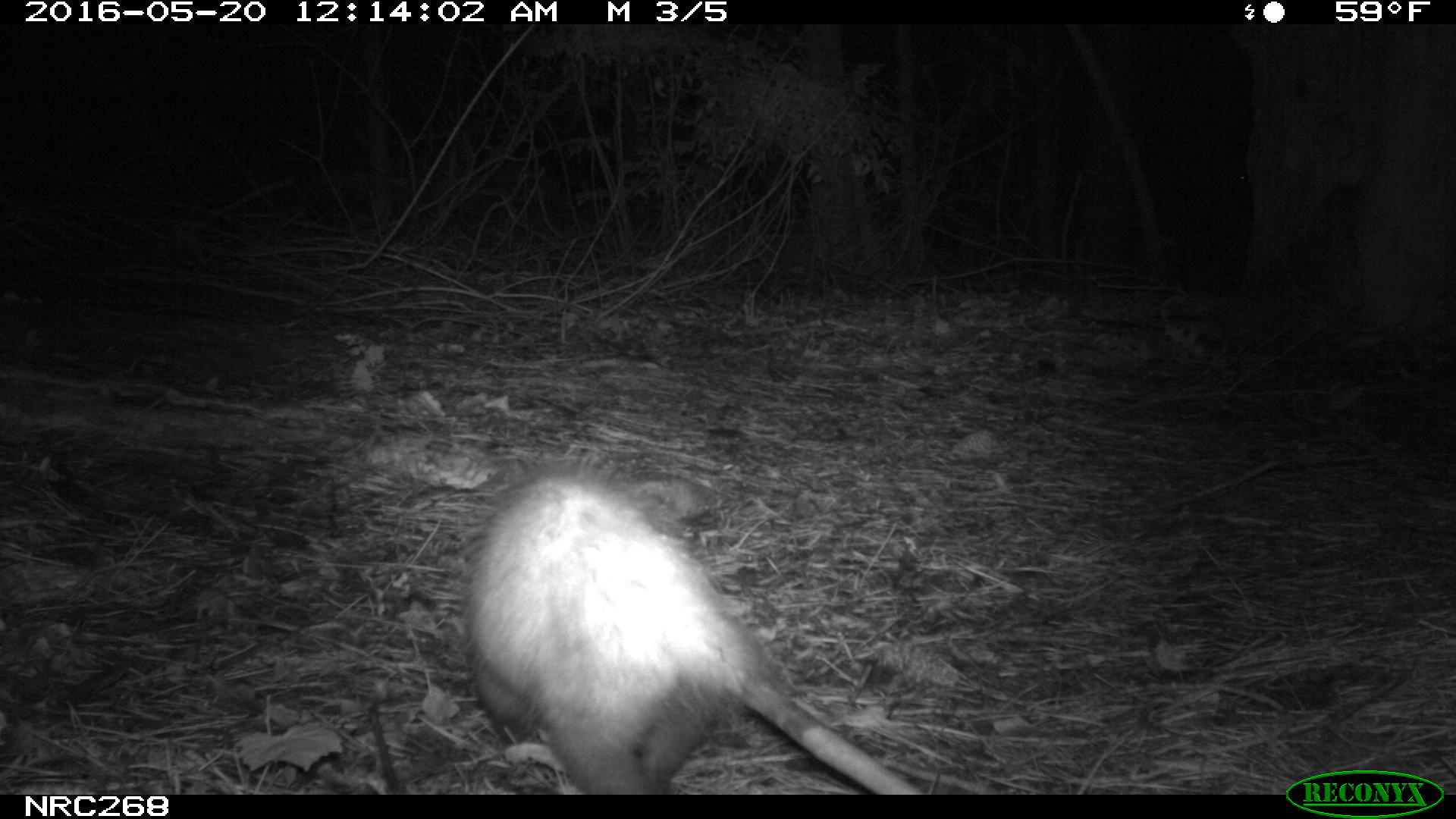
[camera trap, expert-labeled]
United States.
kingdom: Animalia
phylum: Chordata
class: Mammalia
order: Didelphimorphia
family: Didelphidae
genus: Didelphis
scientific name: Didelphis virginiana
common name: virginia opossum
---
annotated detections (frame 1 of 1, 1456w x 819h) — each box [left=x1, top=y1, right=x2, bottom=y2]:
Virginia Opossum: [left=450, top=464, right=936, bottom=794]